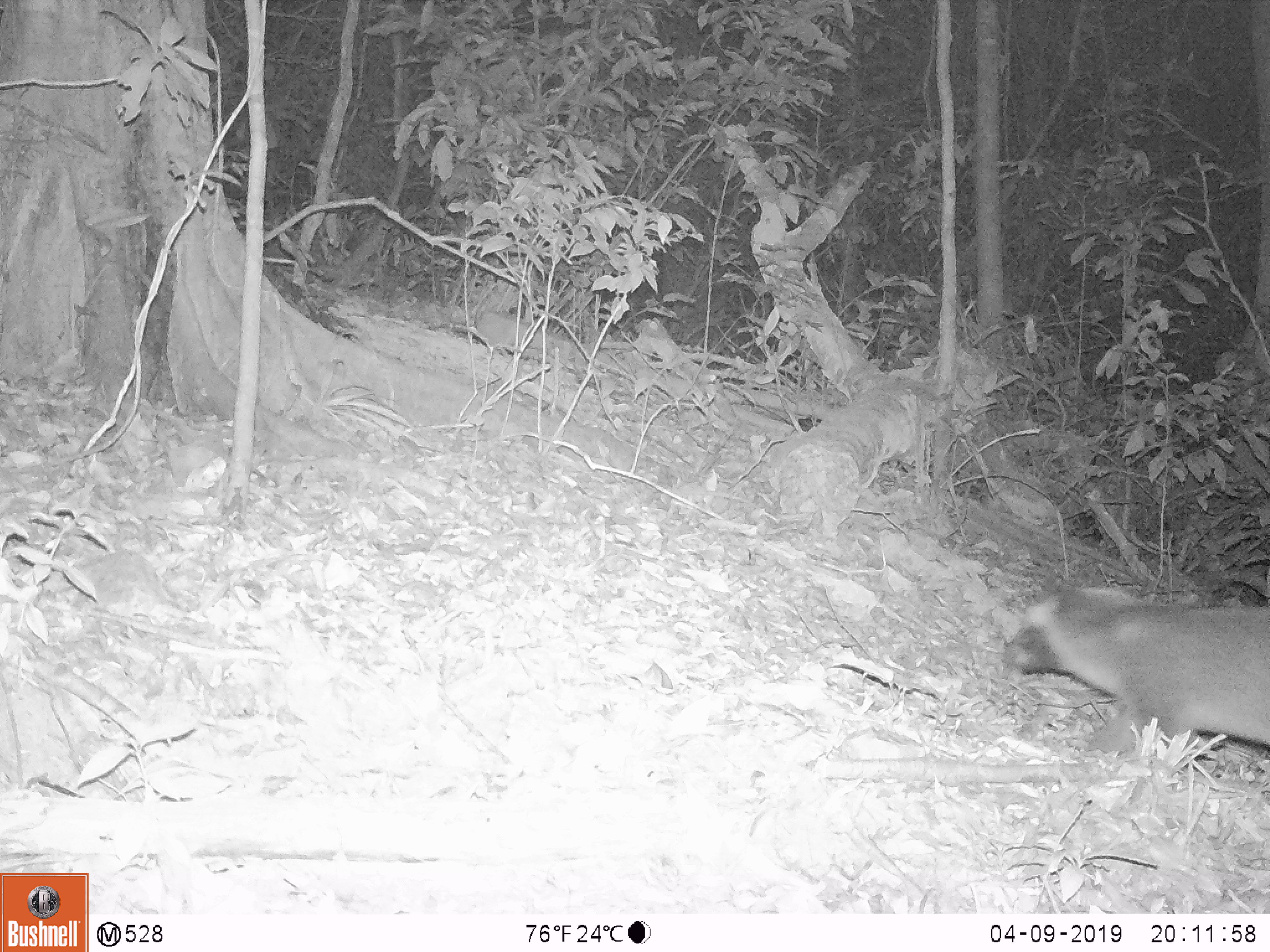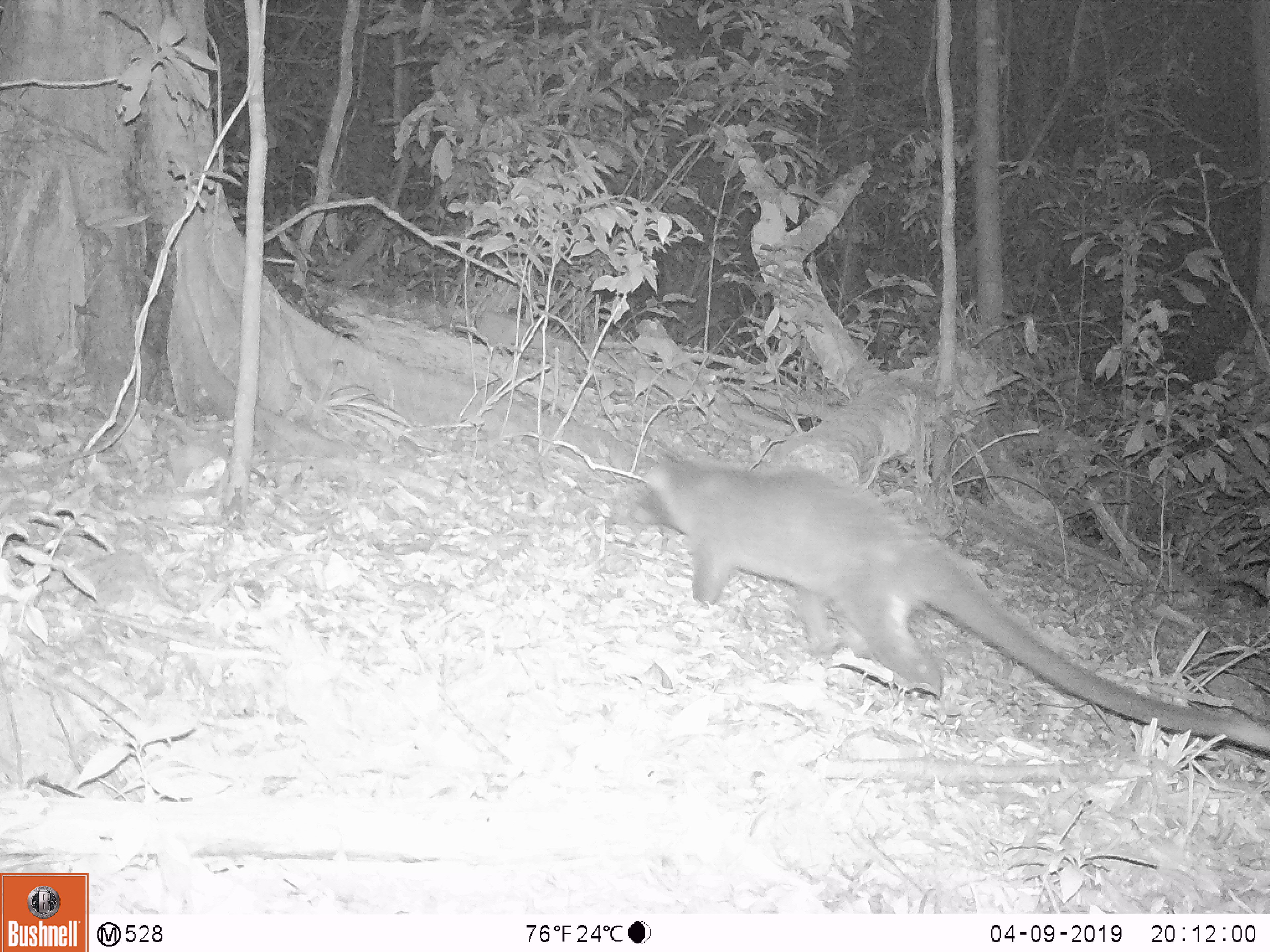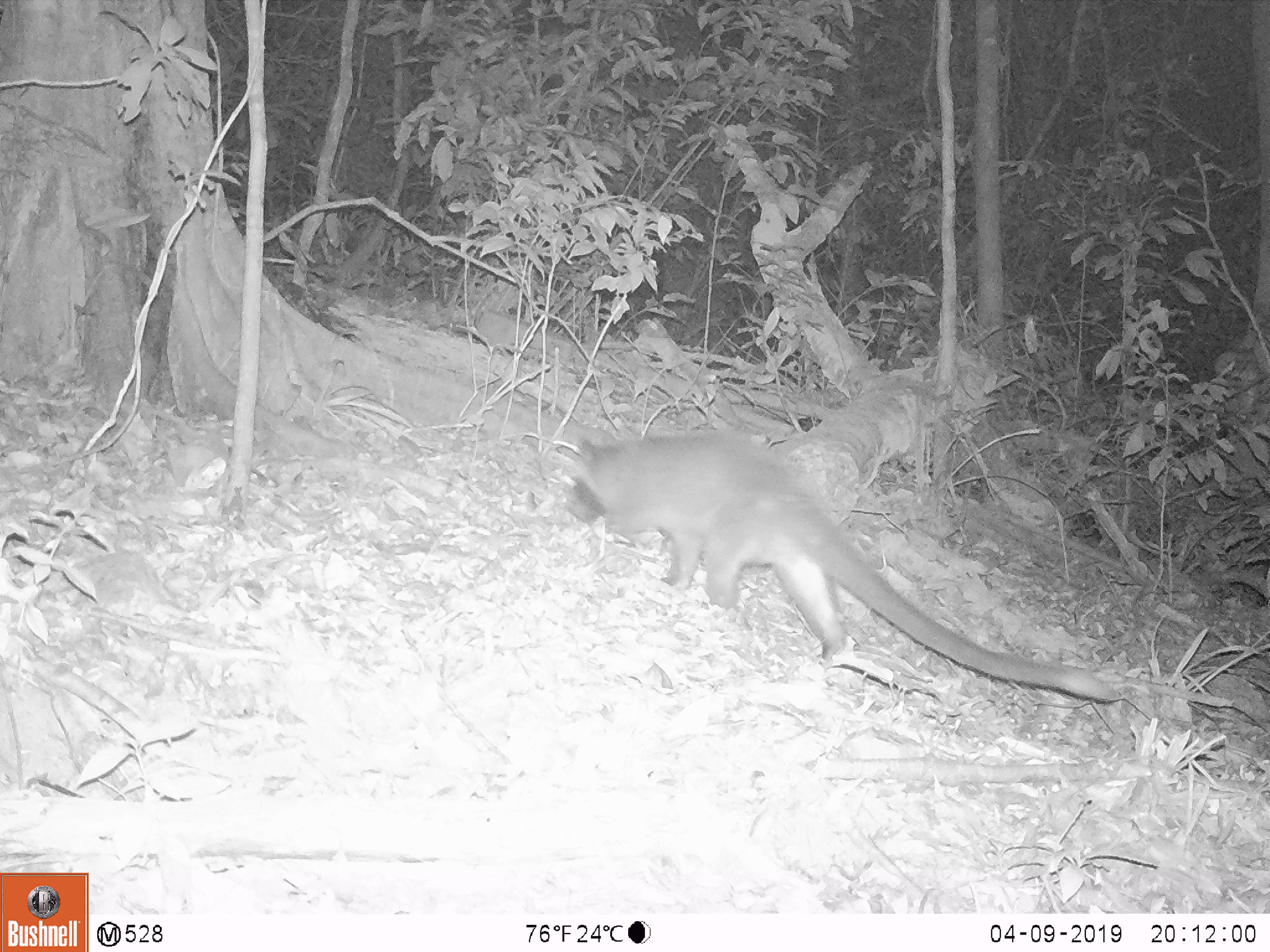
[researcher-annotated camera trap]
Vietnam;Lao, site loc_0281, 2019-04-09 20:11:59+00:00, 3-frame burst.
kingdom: Animalia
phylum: Chordata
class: Mammalia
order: Carnivora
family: Viverridae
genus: Paguma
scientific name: Paguma larvata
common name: masked palm civet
Masked palm civet (Paguma larvata). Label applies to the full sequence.